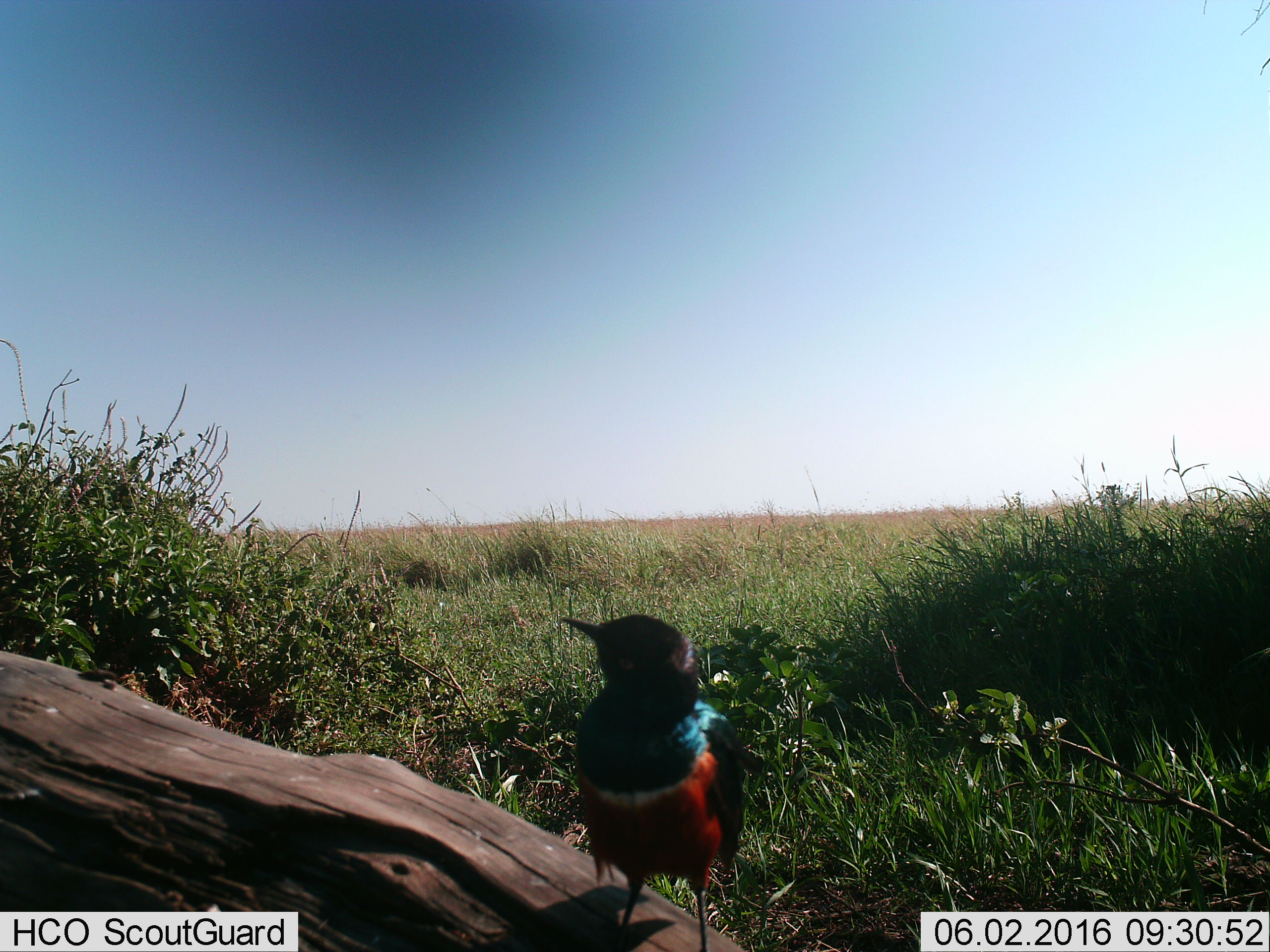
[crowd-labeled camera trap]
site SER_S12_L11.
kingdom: Animalia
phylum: Chordata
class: Aves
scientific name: Aves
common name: bird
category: birdother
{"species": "birdother (bird) (Aves)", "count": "1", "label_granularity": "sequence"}